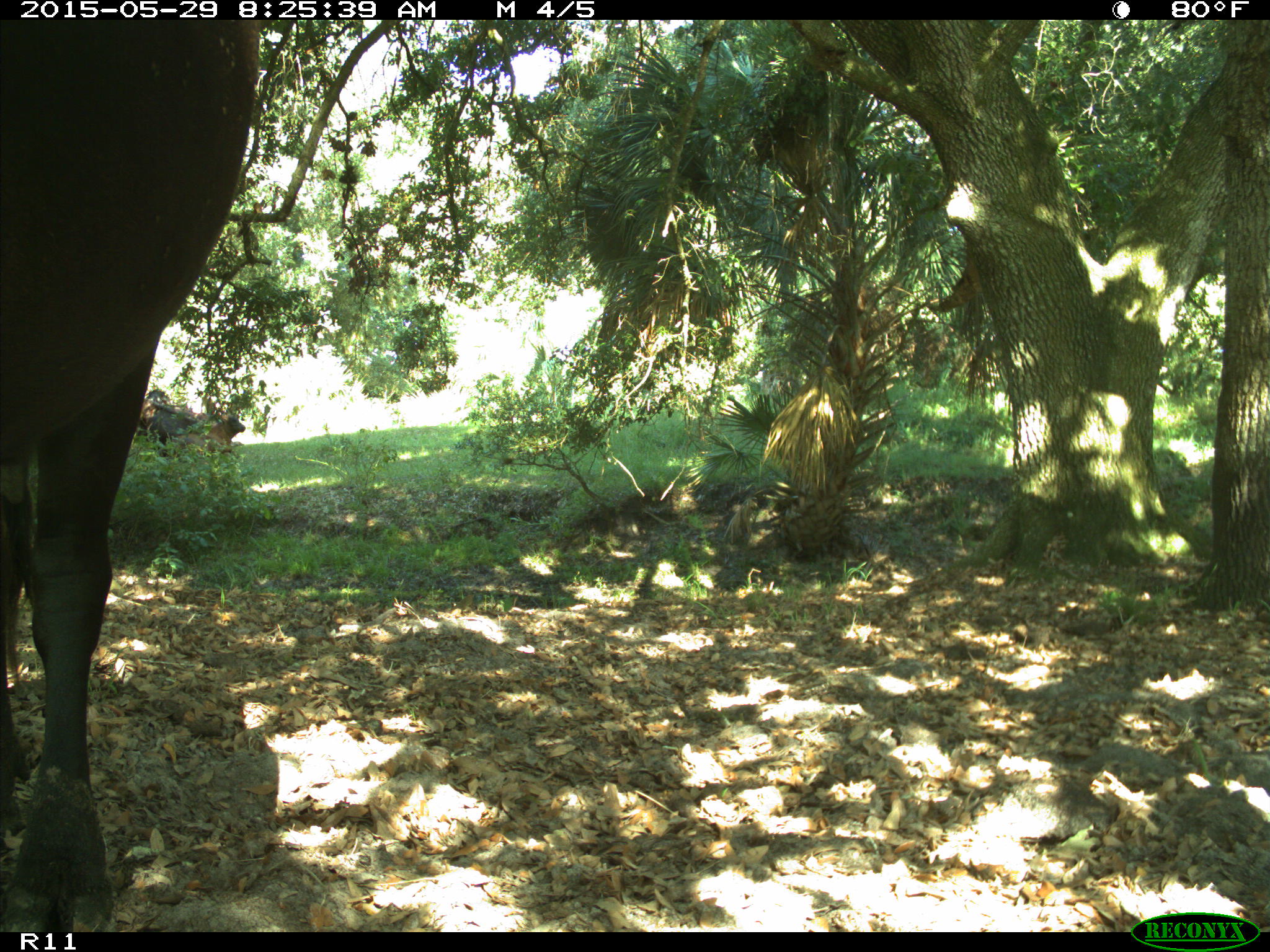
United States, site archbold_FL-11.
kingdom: Animalia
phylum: Chordata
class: Mammalia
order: Artiodactyla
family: Bovidae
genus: Bos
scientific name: Bos taurus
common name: domestic cow